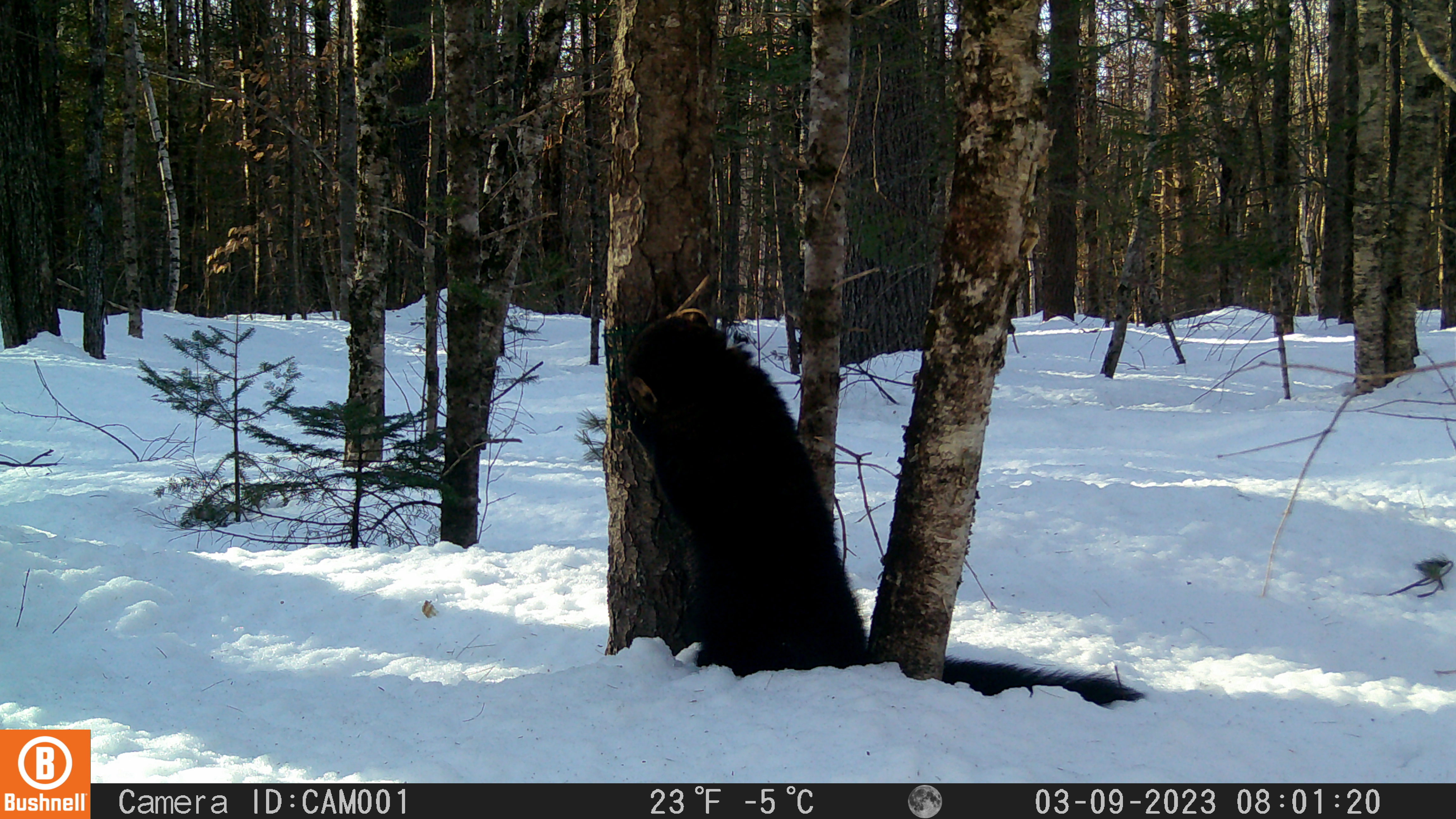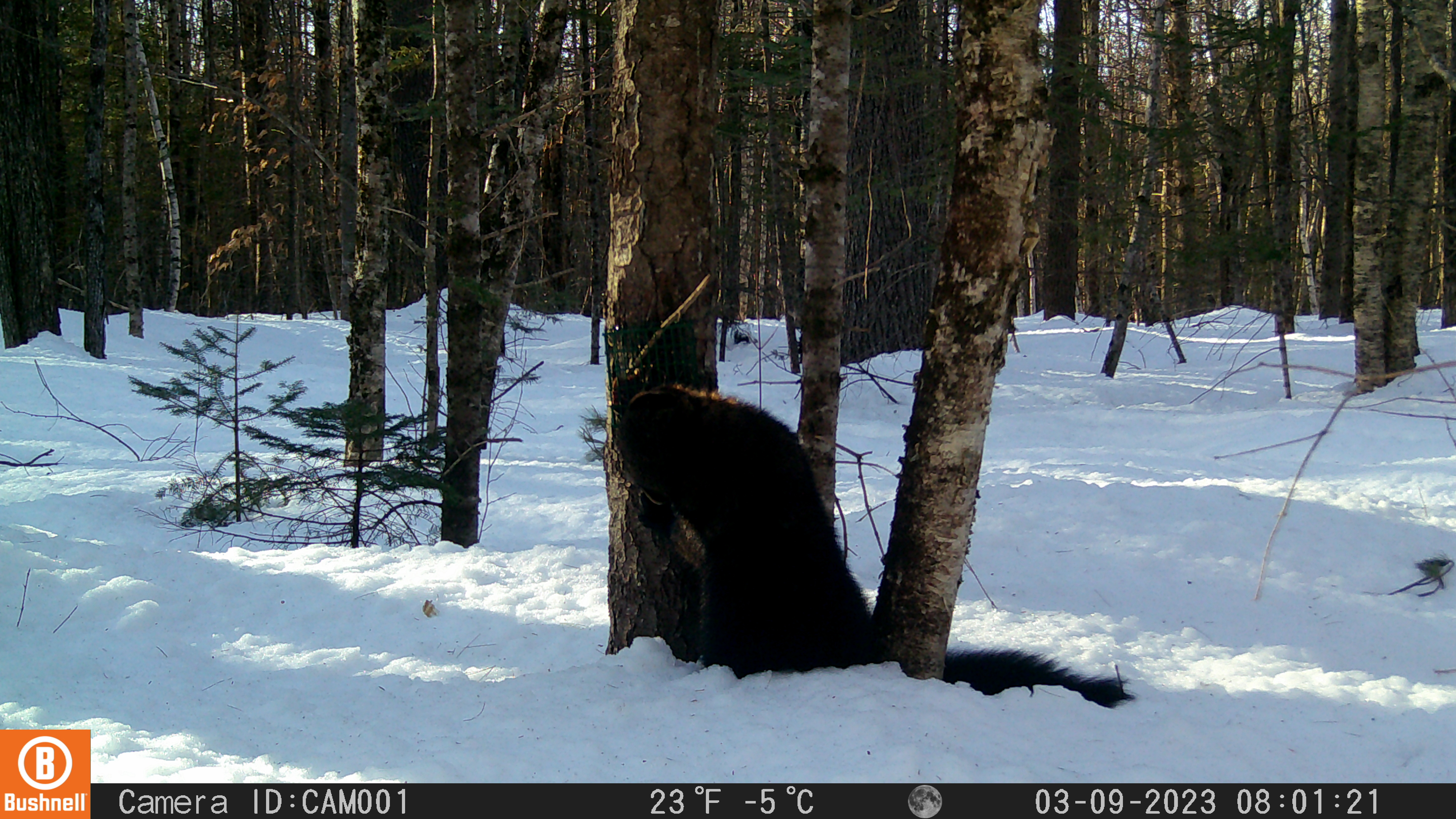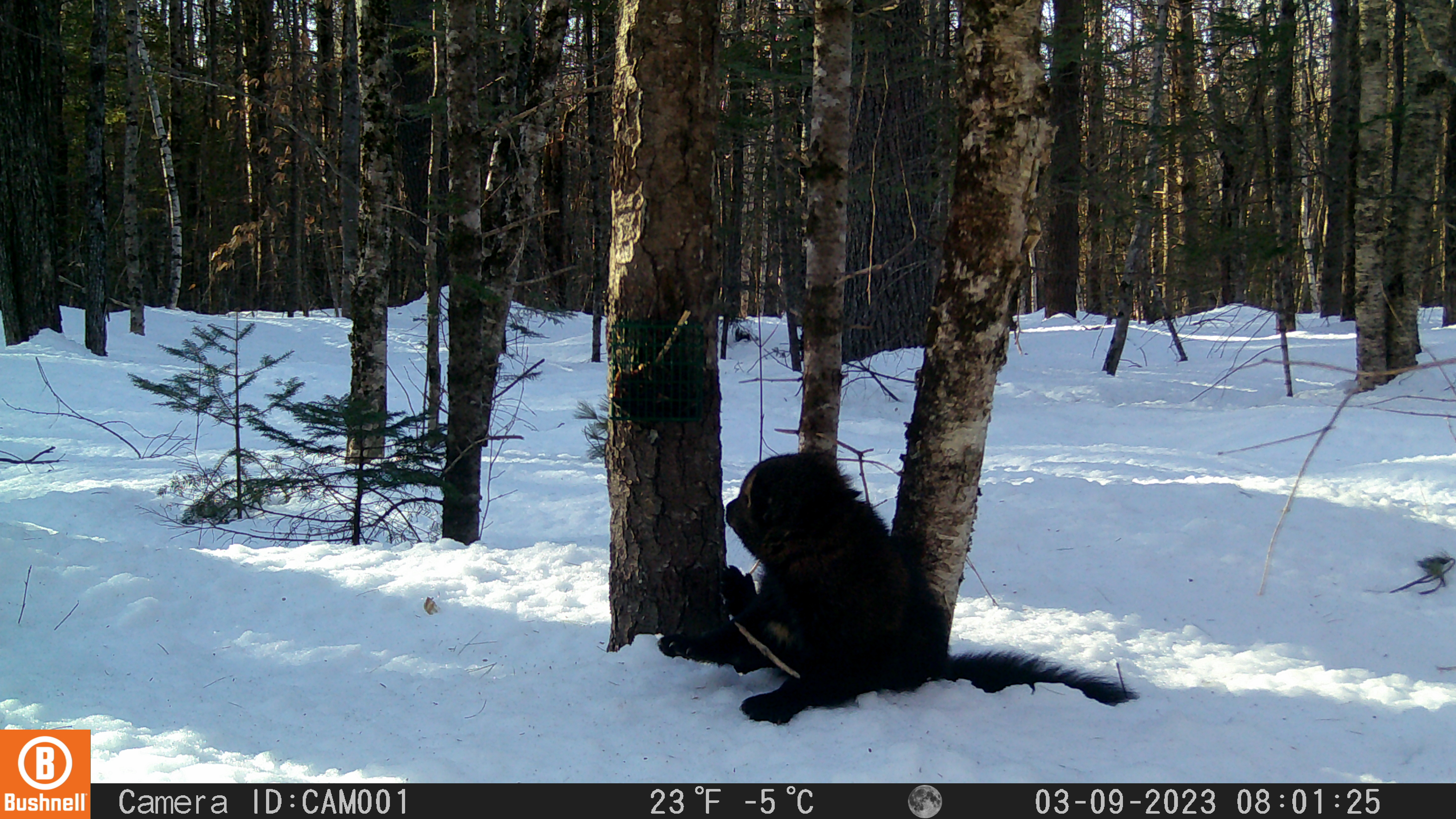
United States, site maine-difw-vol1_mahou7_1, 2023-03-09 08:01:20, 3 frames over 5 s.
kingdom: Animalia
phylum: Chordata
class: Mammalia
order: Carnivora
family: Mustelidae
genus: Pekania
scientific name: Pekania pennanti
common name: fisher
Fisher (Pekania pennanti).